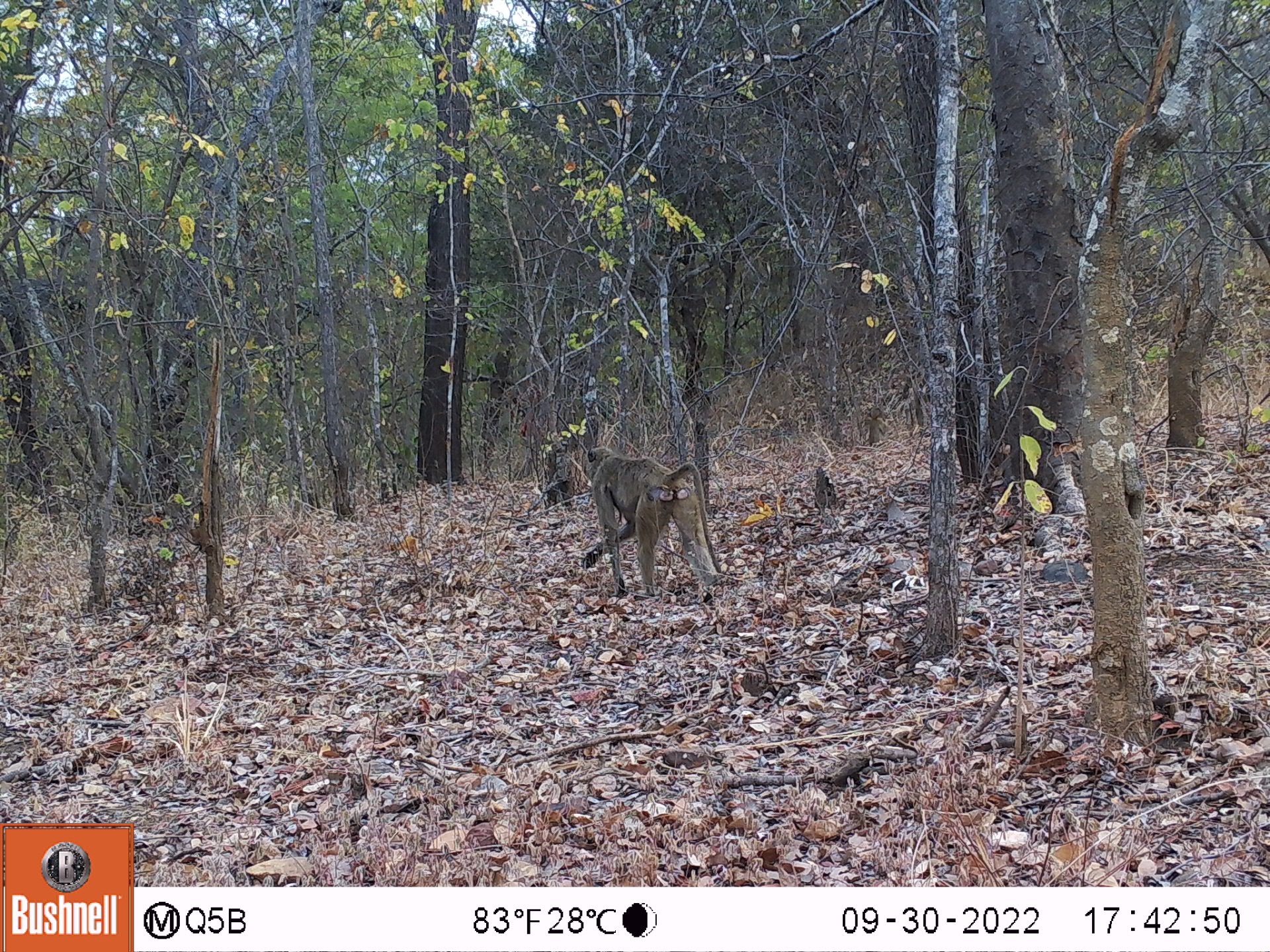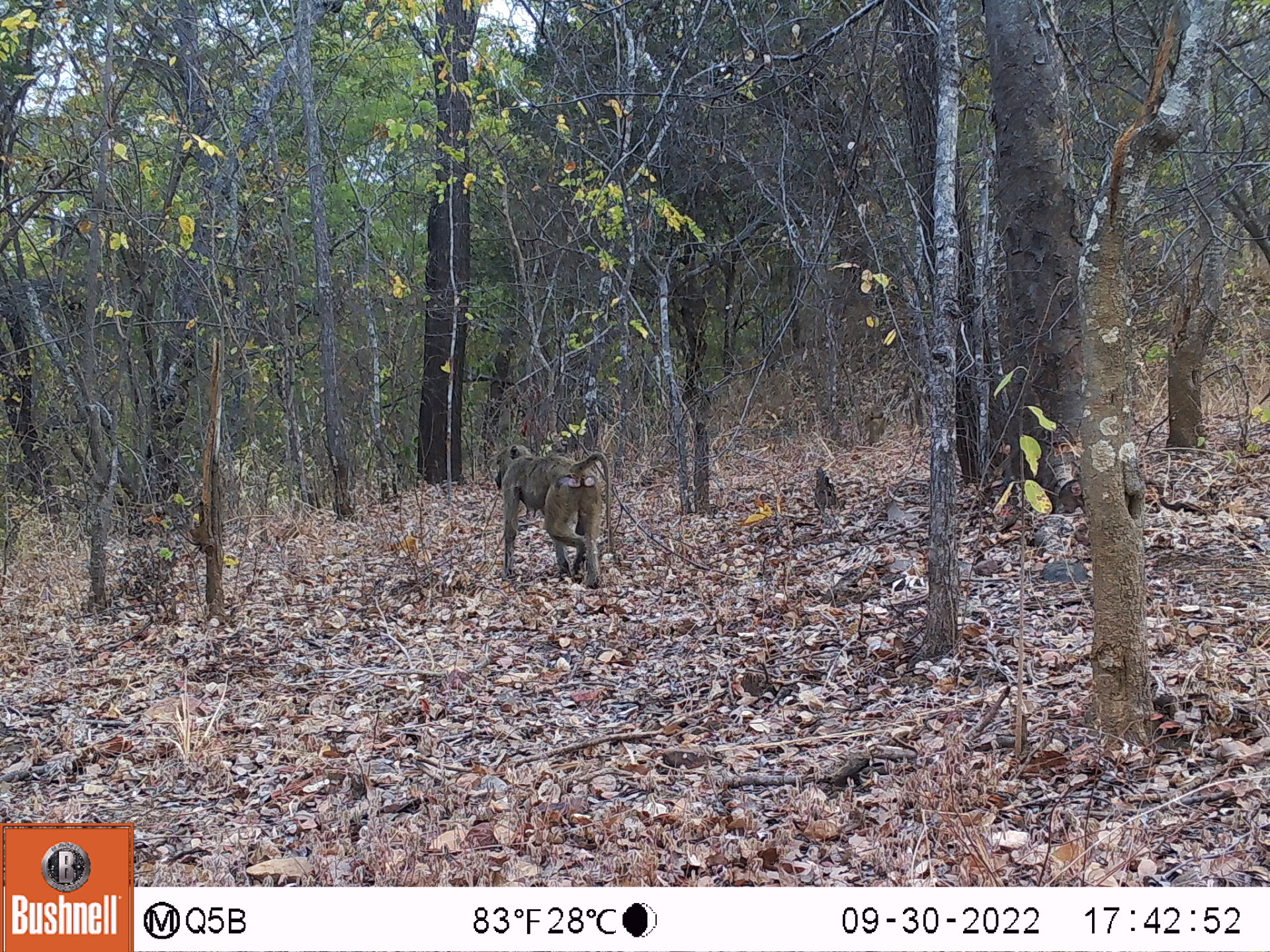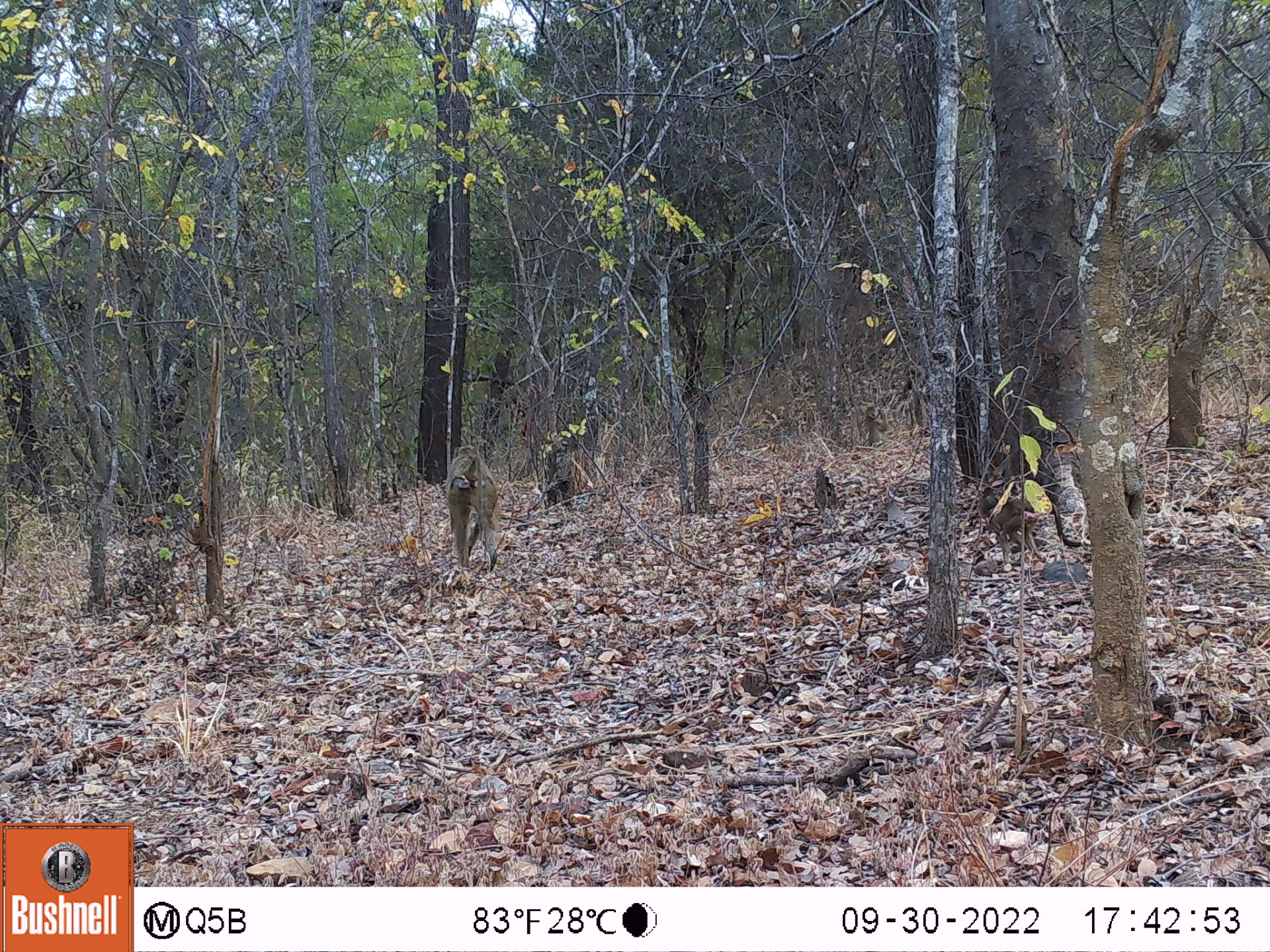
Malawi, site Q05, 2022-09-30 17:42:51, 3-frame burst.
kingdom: Animalia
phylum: Chordata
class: Mammalia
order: Primates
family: Cercopithecidae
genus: Papio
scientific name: Papio cynocephalus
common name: yellow baboon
Yellow baboon (Papio cynocephalus), count 3.